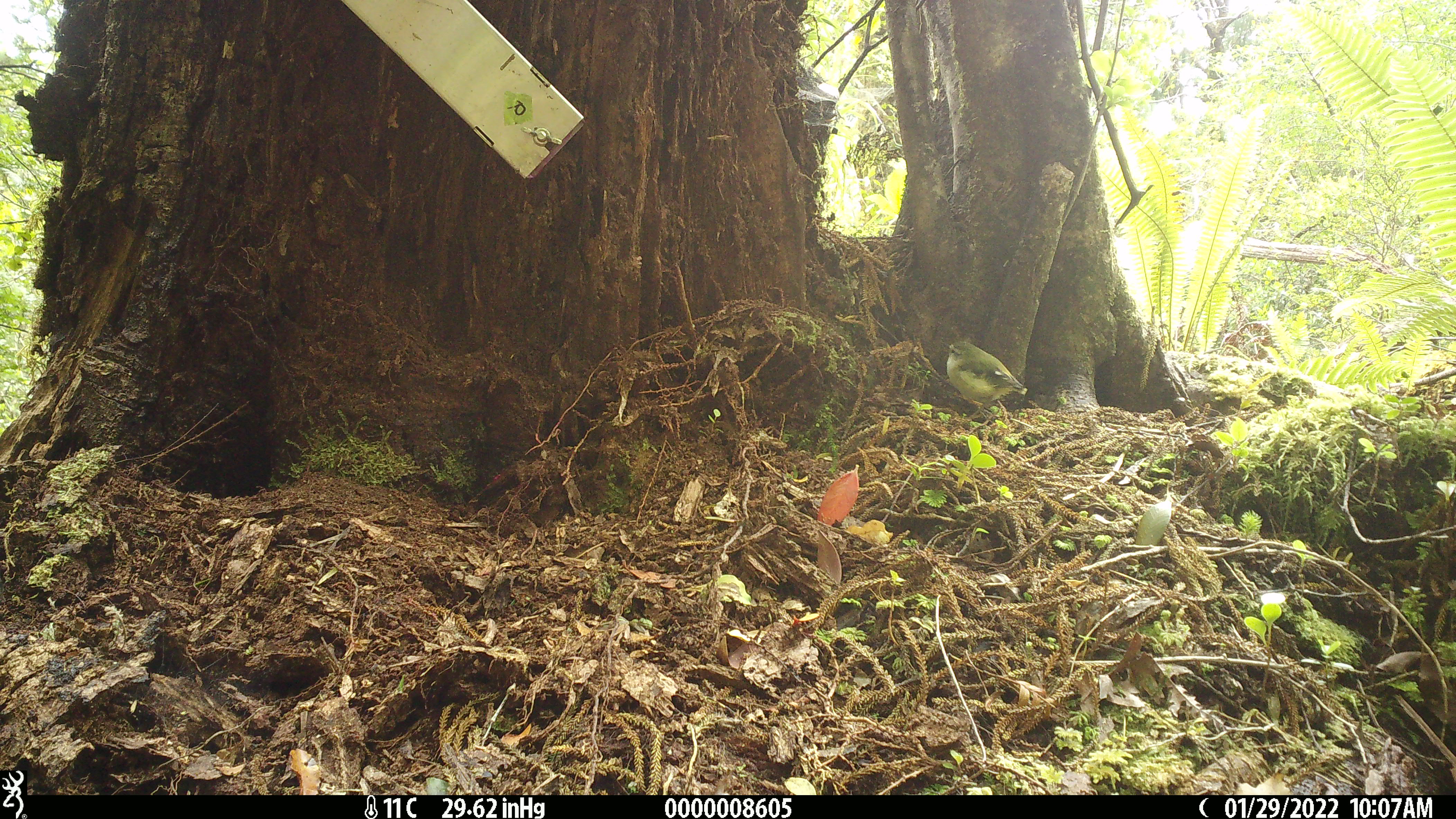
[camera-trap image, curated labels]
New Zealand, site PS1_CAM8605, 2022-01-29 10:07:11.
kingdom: Animalia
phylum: Chordata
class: Aves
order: Passeriformes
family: Acanthisittidae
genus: Acanthisitta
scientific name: Acanthisitta chloris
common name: rifleman